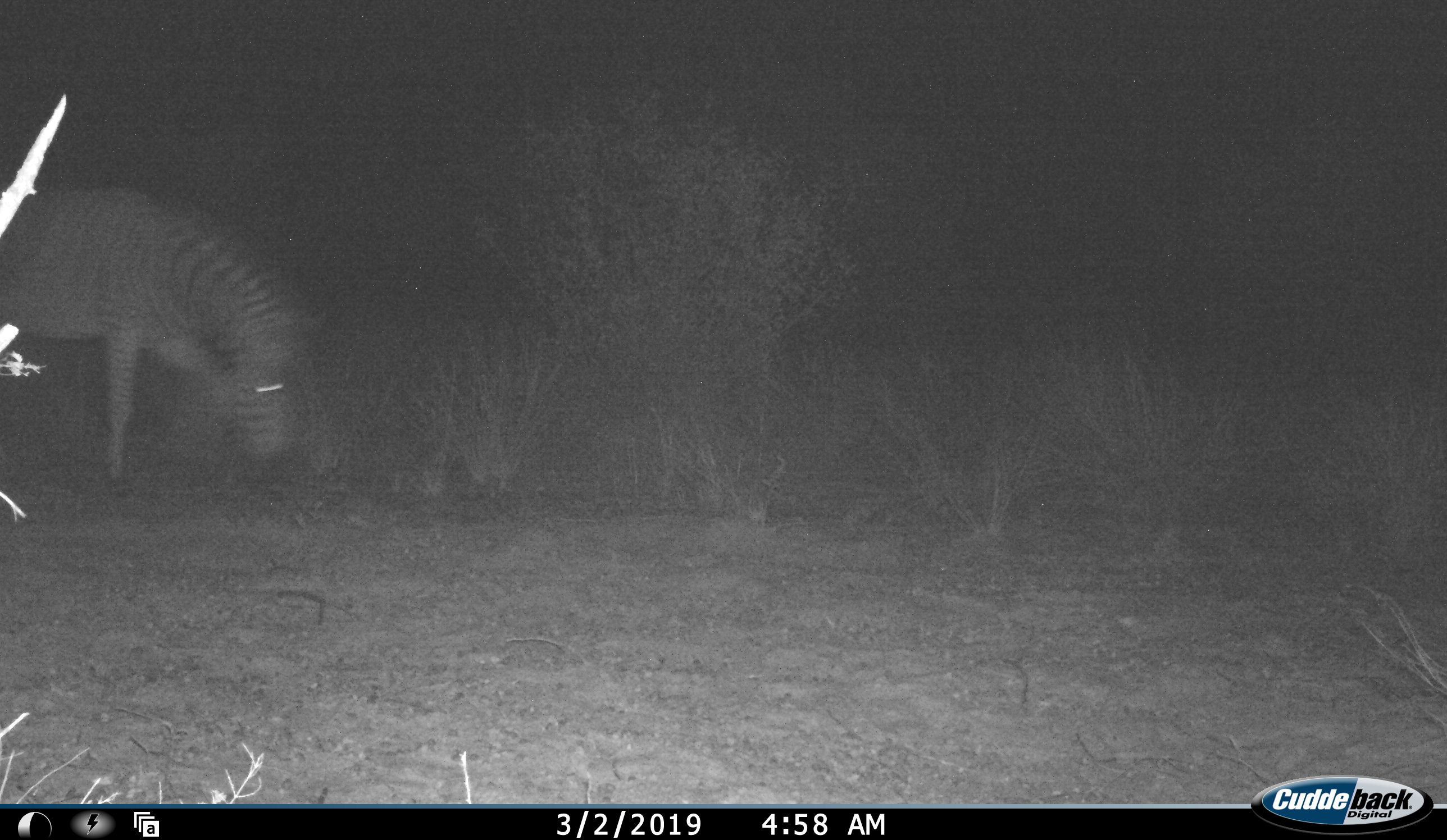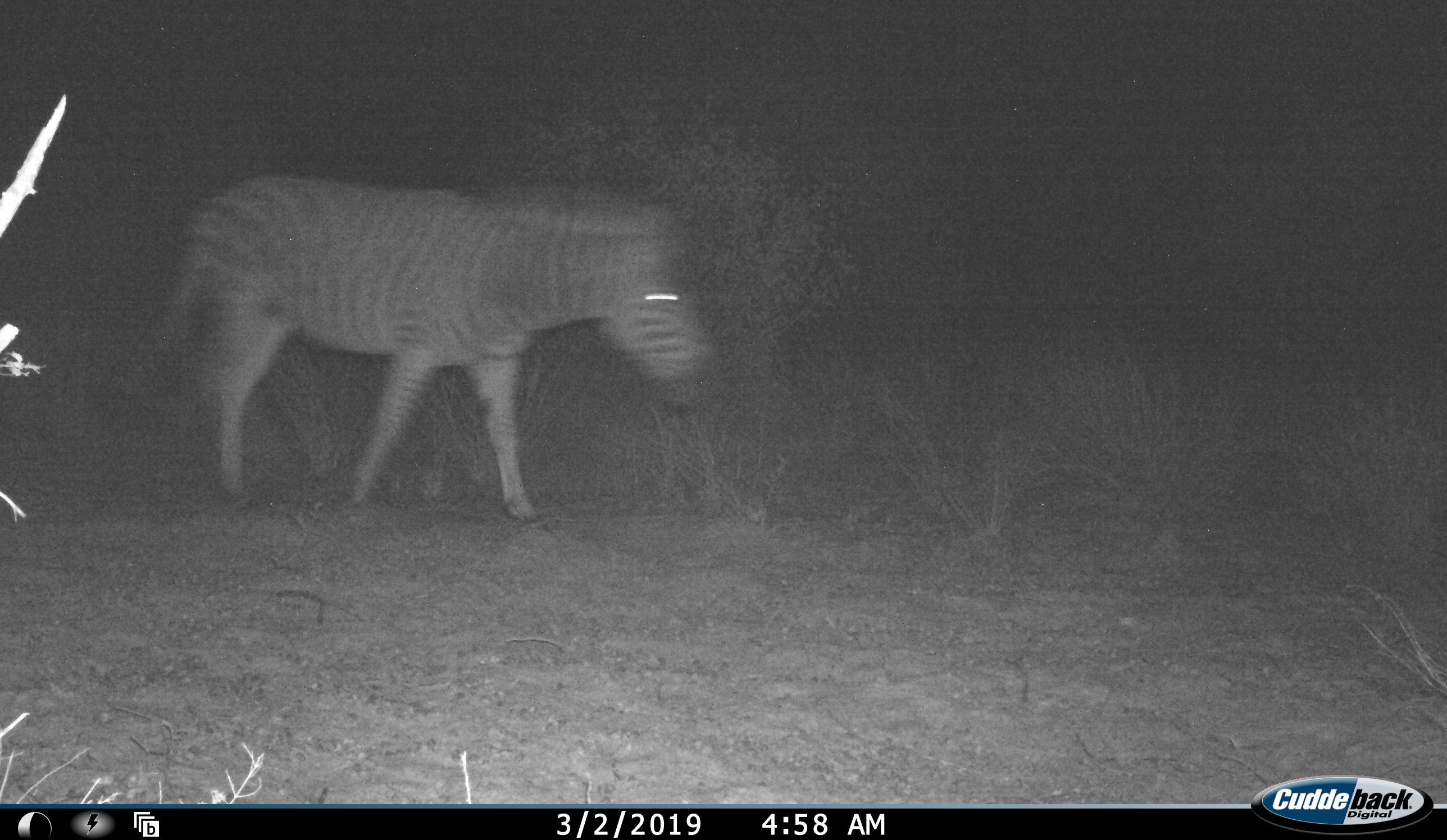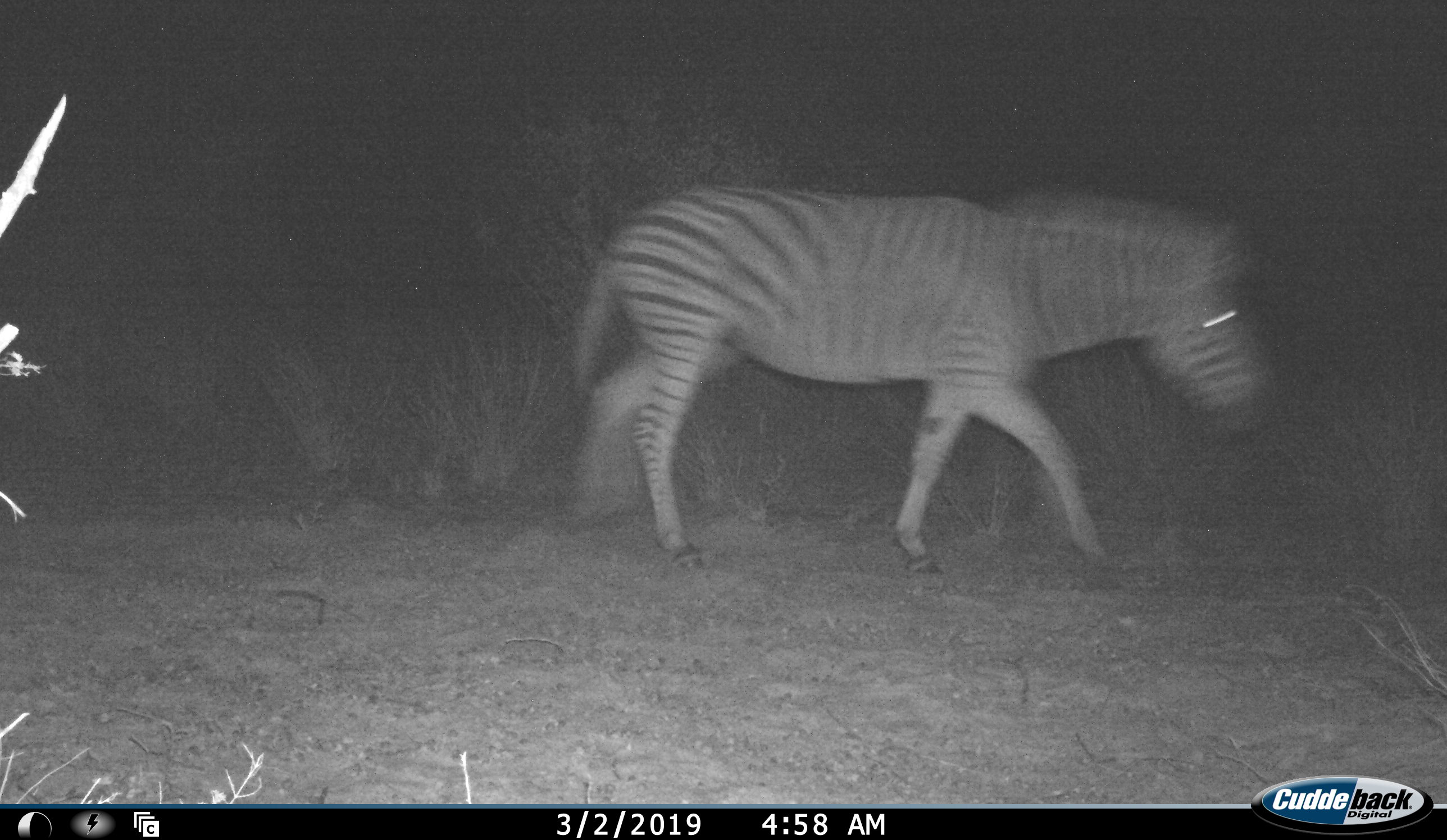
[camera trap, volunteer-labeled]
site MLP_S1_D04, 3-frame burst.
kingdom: Animalia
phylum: Chordata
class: Mammalia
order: Perissodactyla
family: Equidae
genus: Equus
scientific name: Equus quagga burchellii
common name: burchell's zebra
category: zebraburchells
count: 1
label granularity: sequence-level